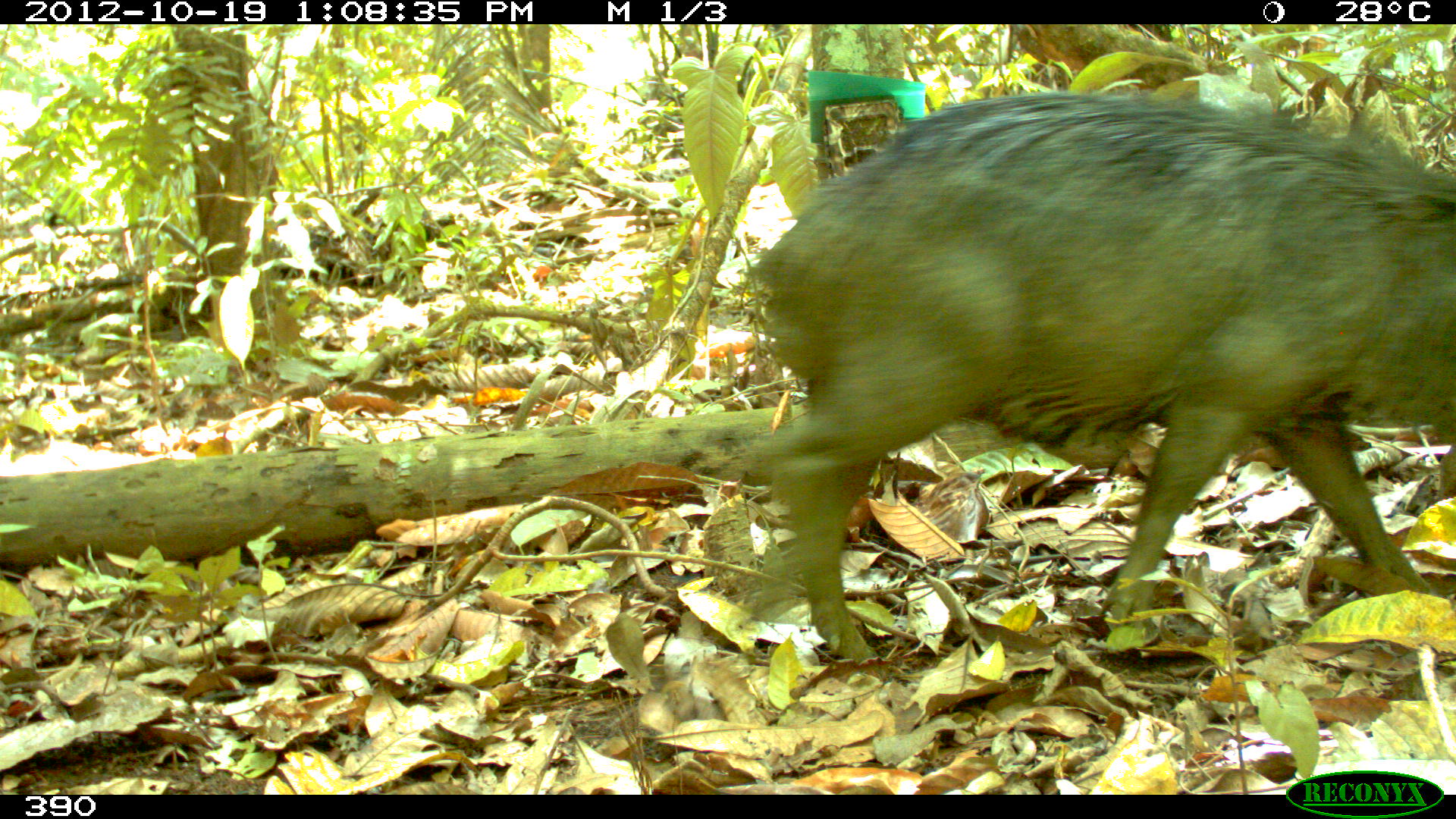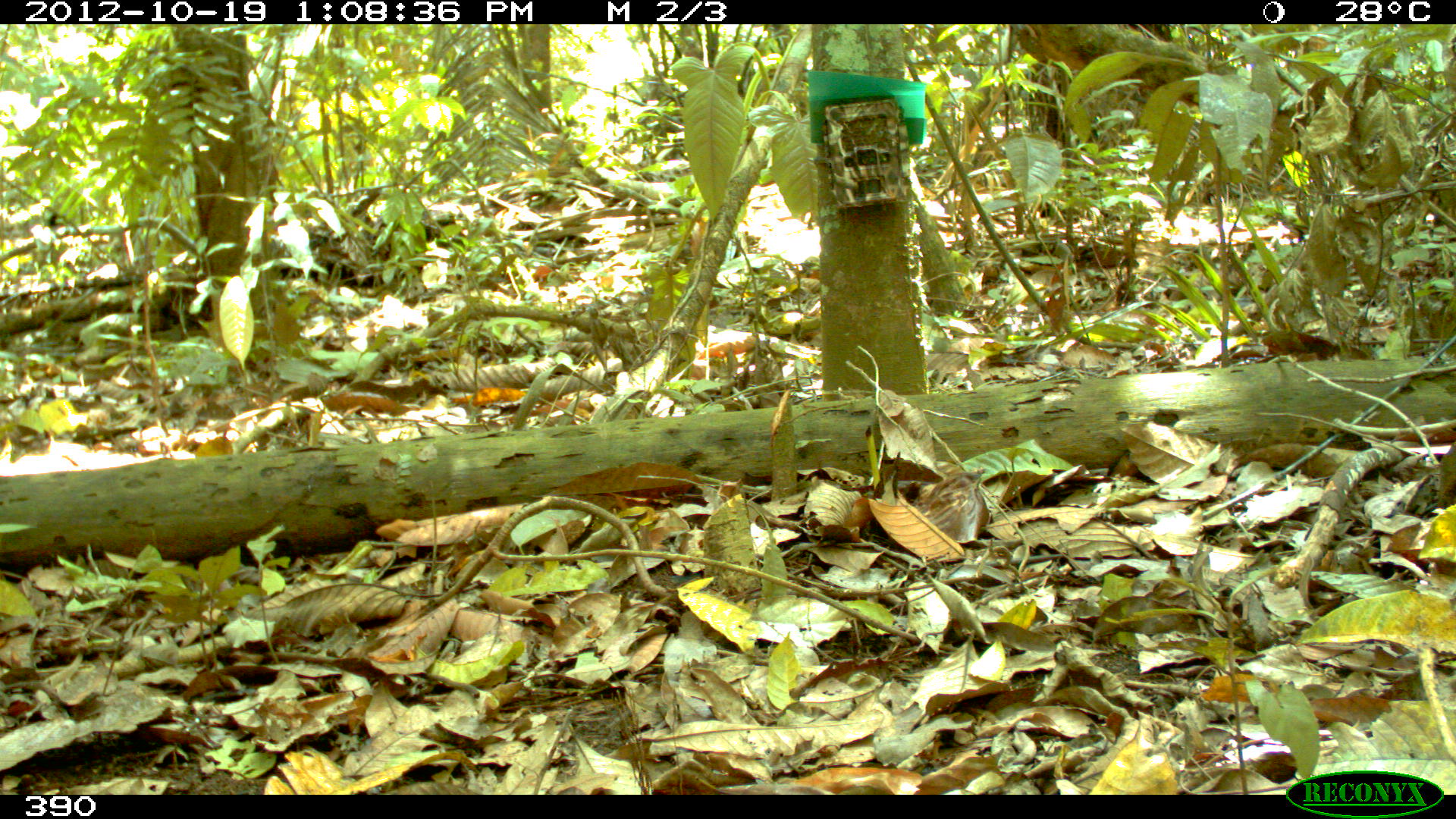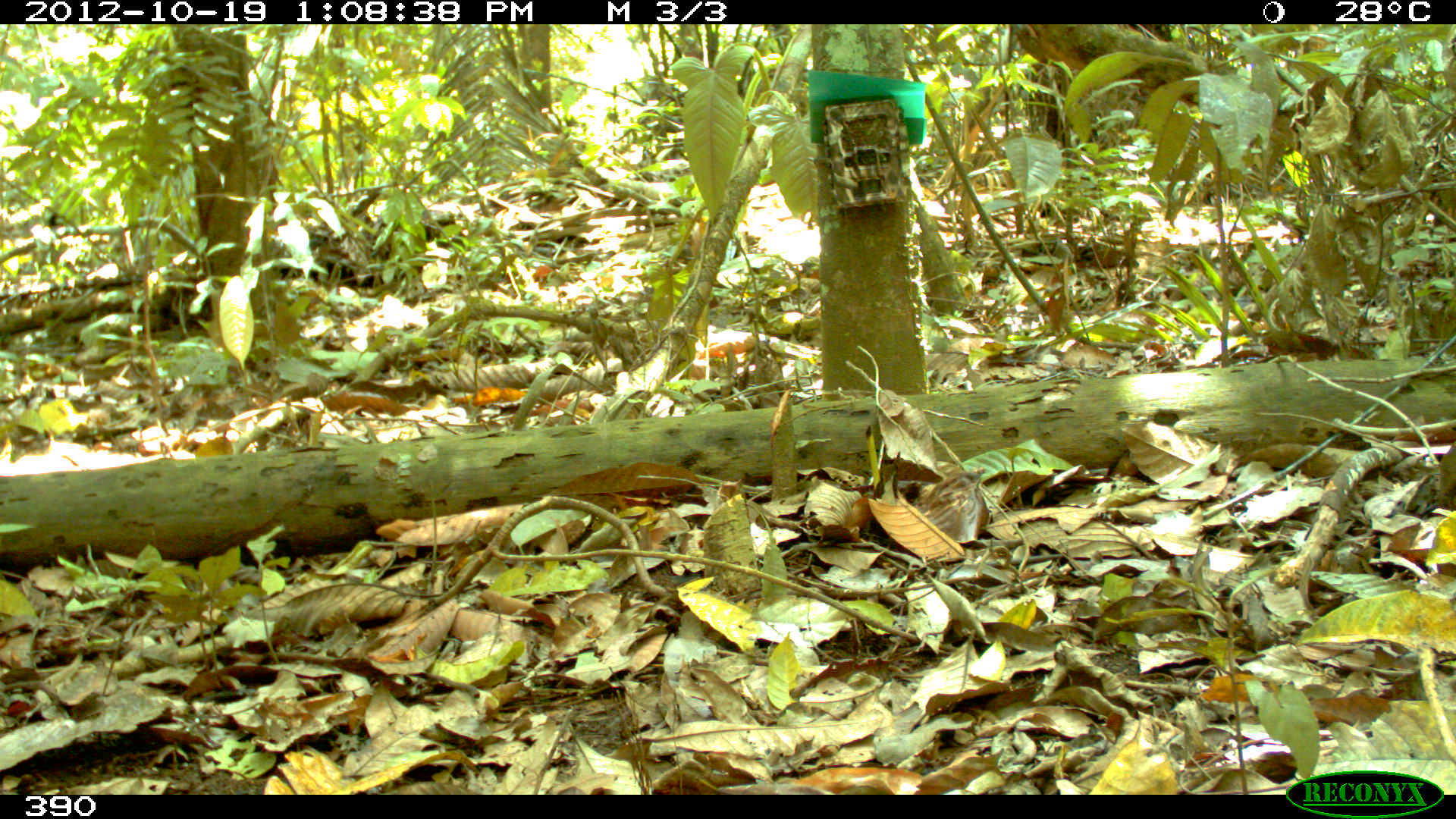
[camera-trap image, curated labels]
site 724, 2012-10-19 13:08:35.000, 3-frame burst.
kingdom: Animalia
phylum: Chordata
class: Mammalia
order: Artiodactyla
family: Tayassuidae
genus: Tayassu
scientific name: Tayassu pecari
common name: white-lipped peccary